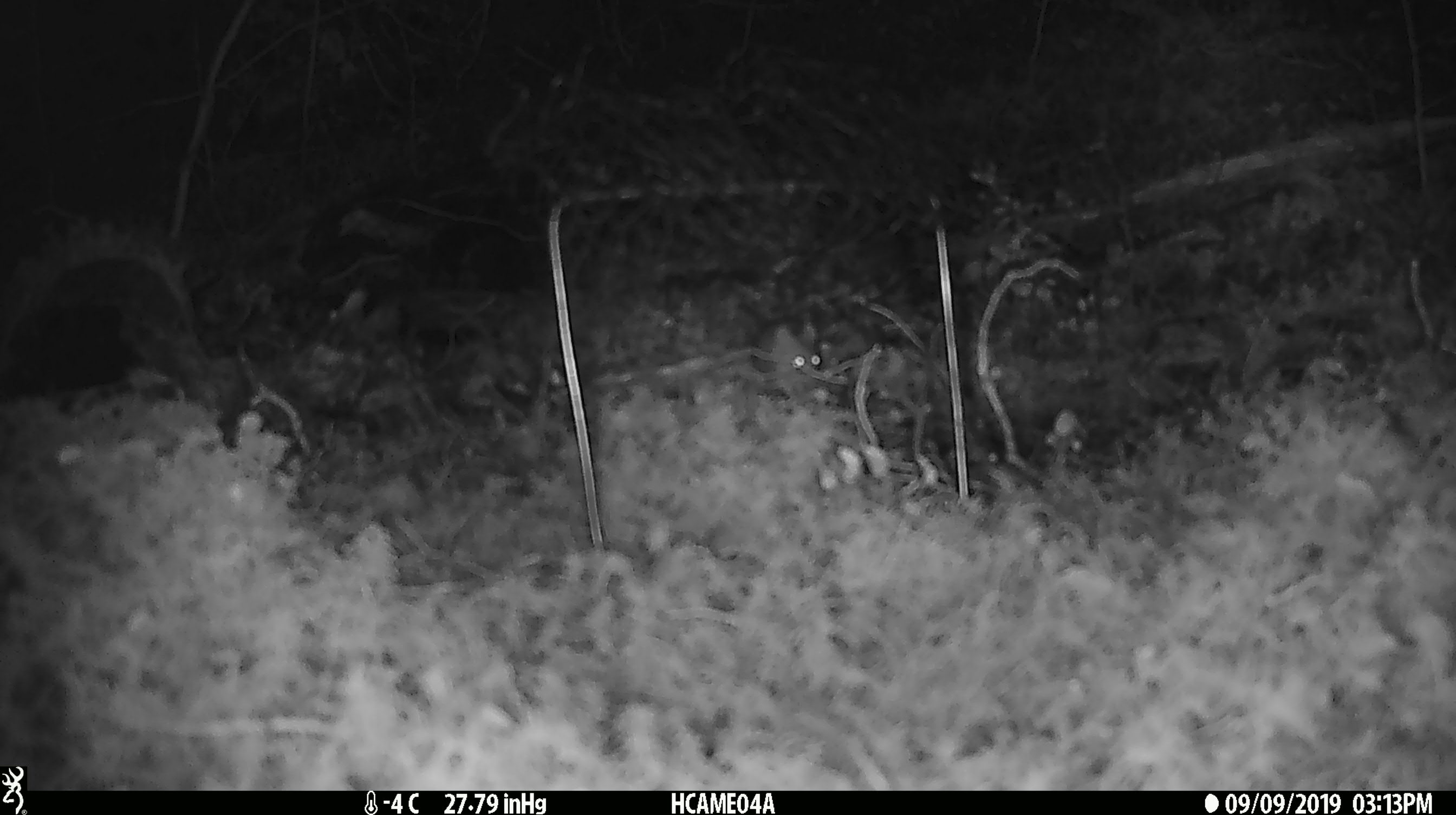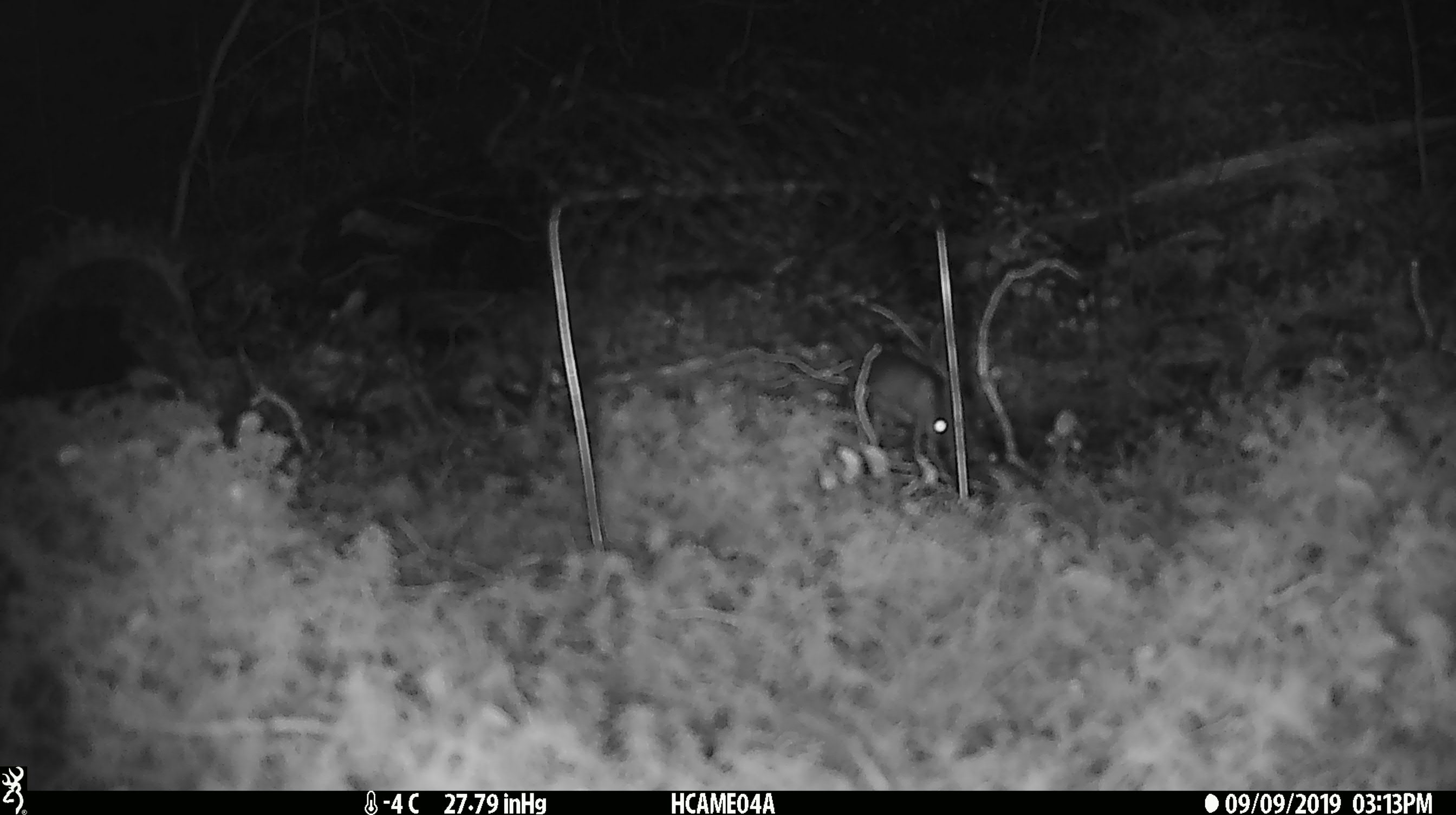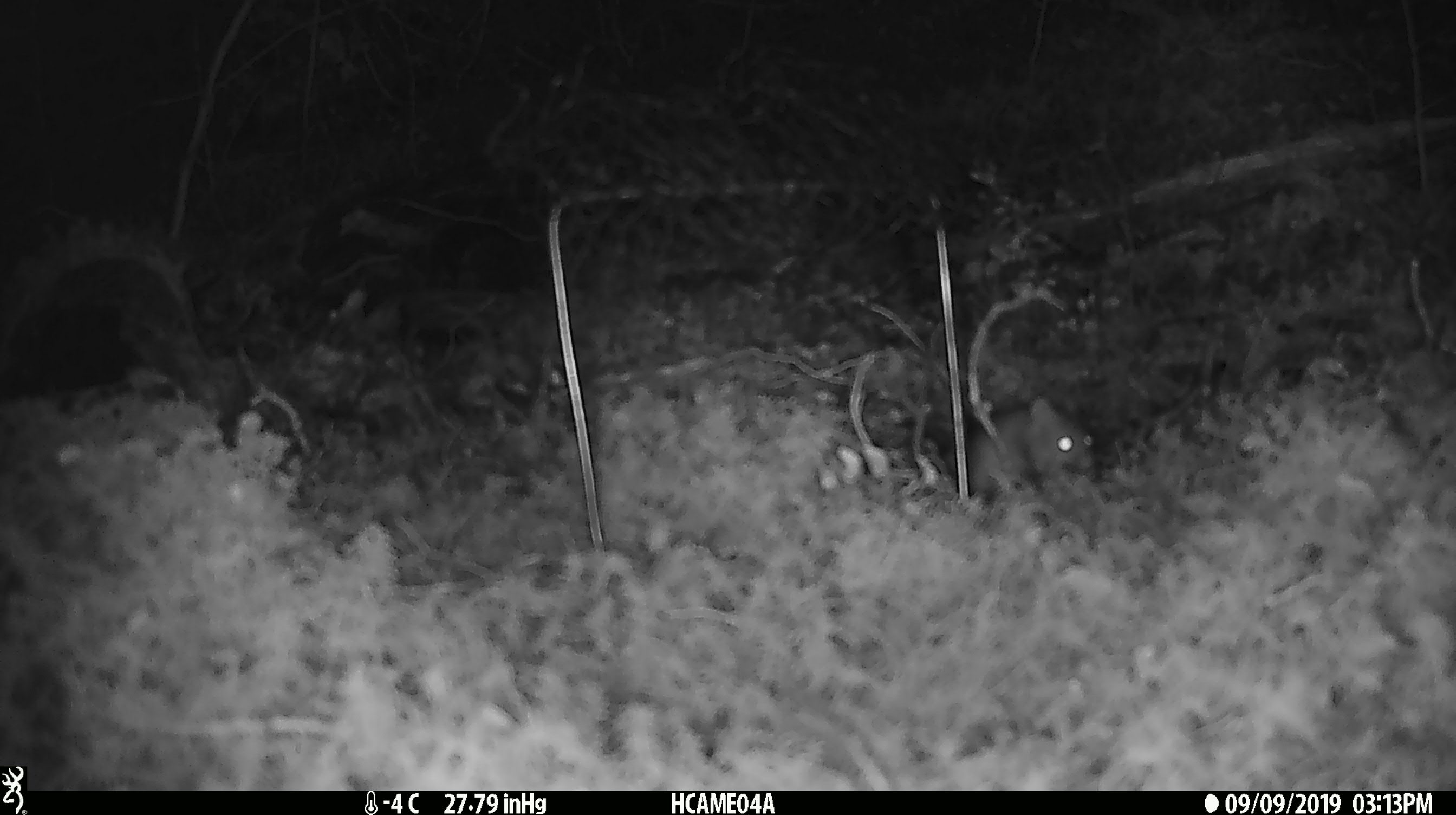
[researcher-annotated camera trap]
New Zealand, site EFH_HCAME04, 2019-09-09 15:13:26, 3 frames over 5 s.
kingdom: Animalia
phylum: Chordata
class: Mammalia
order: Rodentia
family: Muridae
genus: Mus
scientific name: Mus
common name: mouse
Mouse (Mus).